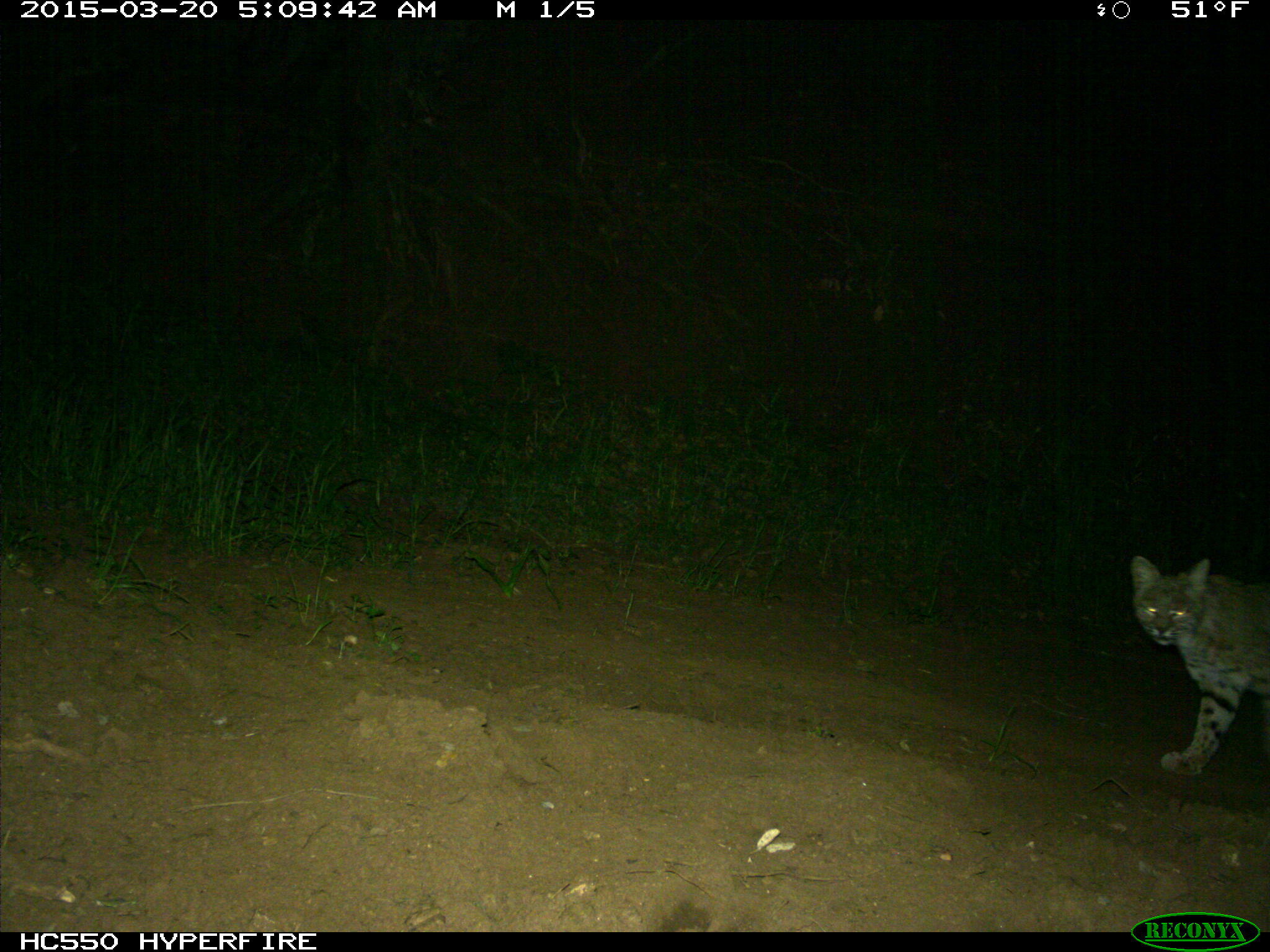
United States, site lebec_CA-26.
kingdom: Animalia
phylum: Chordata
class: Mammalia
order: Carnivora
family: Felidae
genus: Lynx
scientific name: Lynx rufus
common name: bobcat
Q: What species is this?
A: Lynx rufus (bobcat).